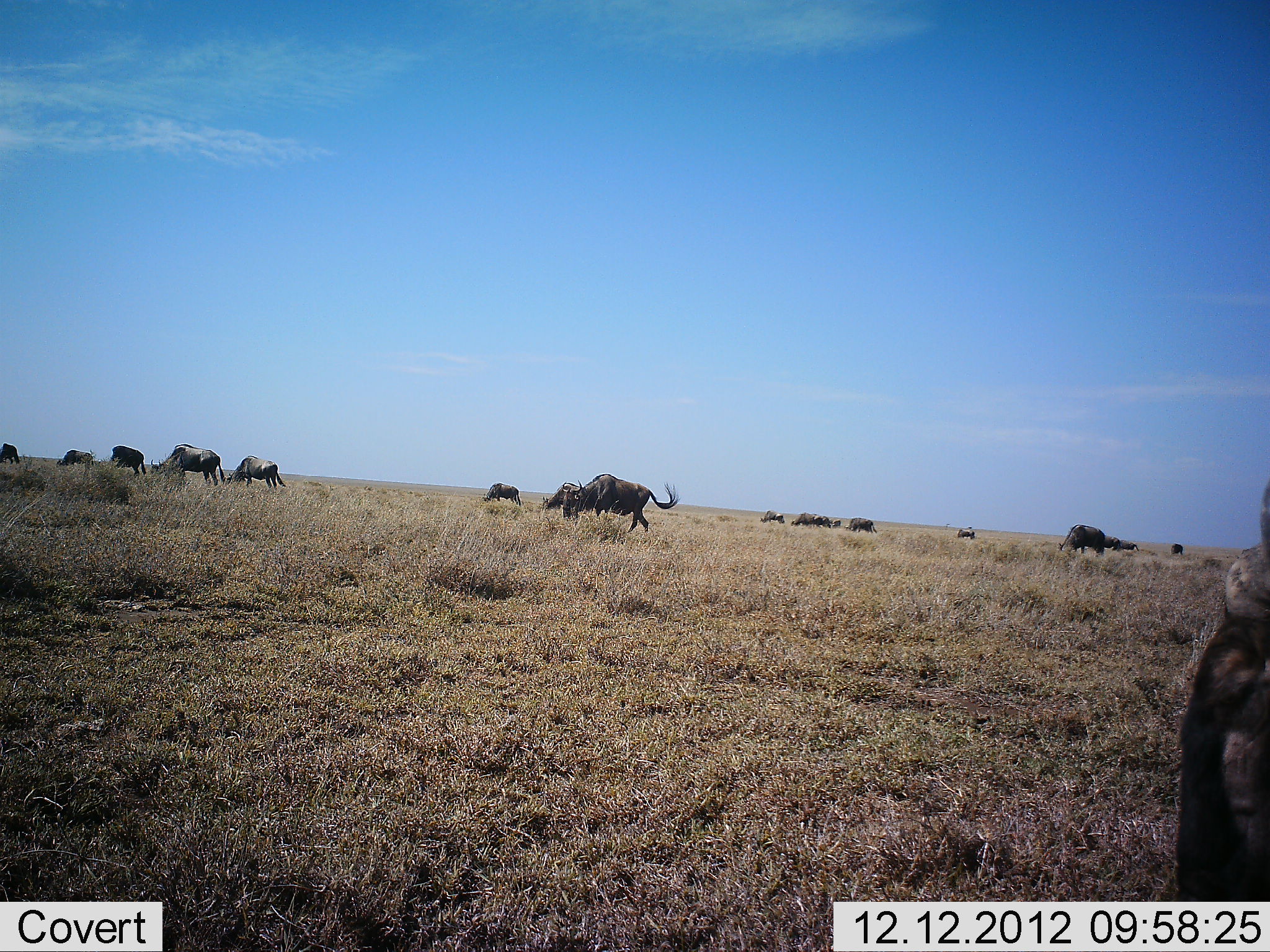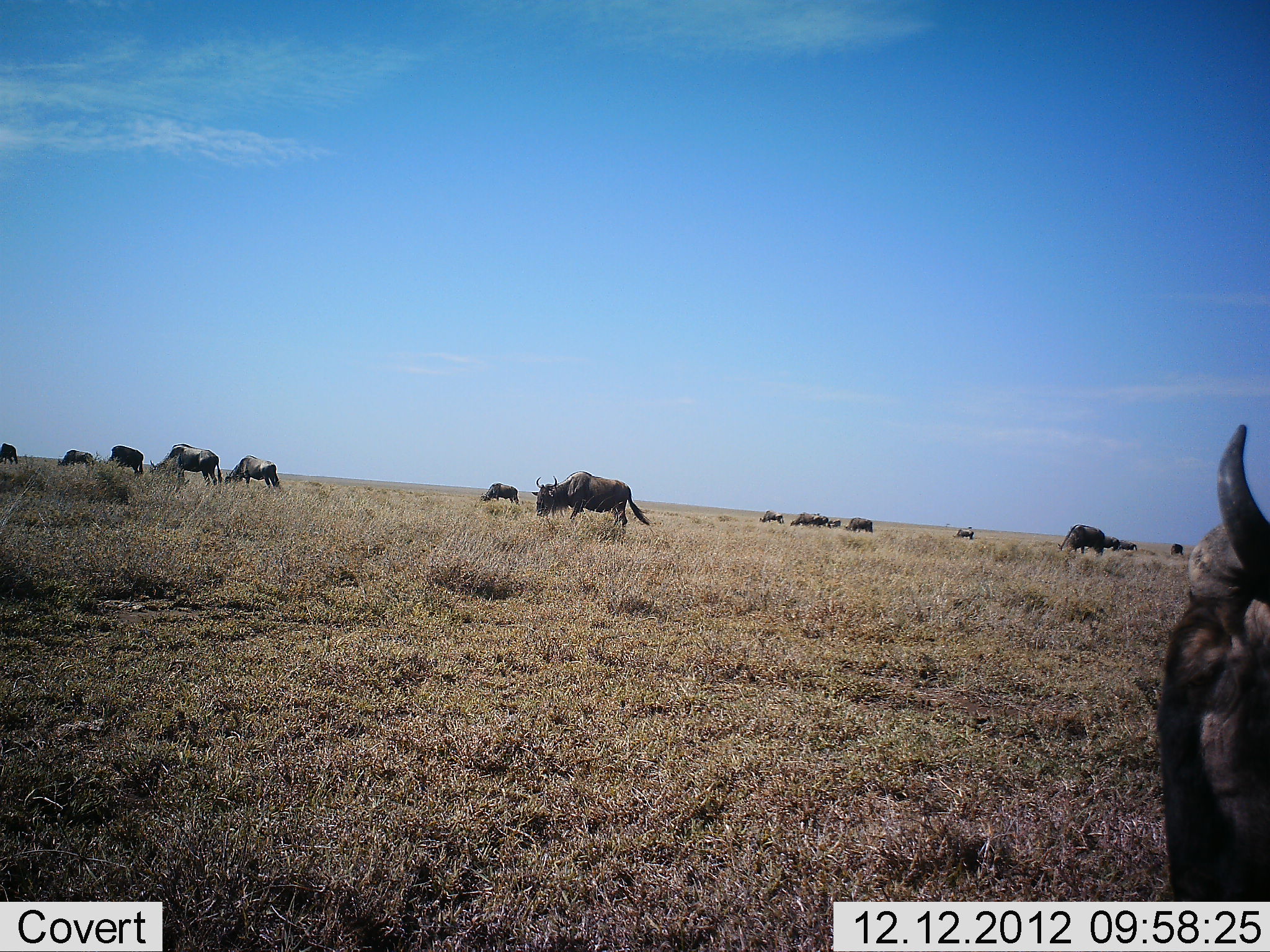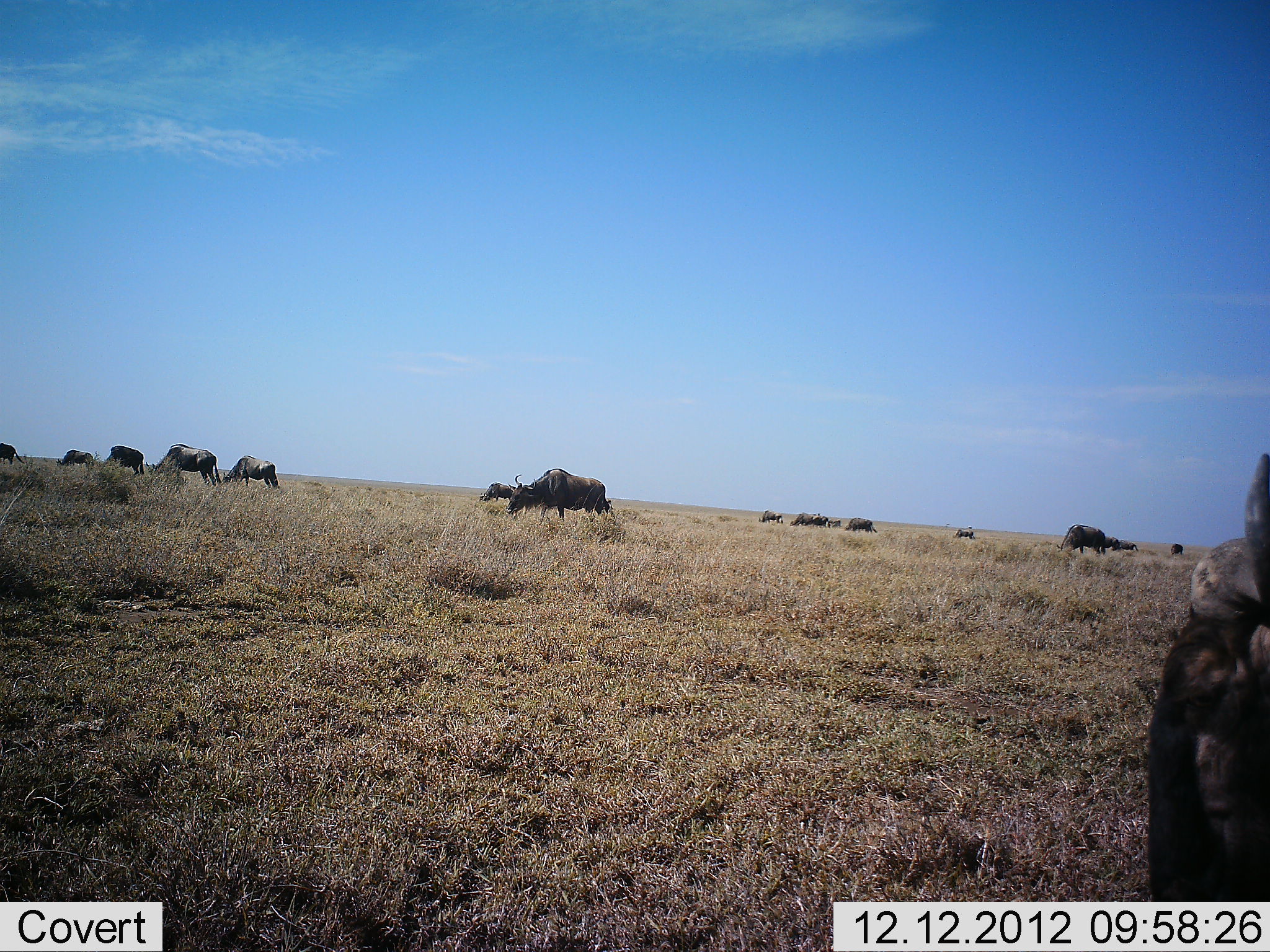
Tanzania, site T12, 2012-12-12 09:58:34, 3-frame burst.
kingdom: Animalia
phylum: Chordata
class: Mammalia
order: Artiodactyla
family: Bovidae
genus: Connochaetes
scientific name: Connochaetes taurinus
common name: blue wildebeest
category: wildebeest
Wildebeest (blue wildebeest) (Connochaetes taurinus), count 11-50. Behavior (volunteer vote fractions): standing 20%, resting 0%, moving 50%, interacting 0%. Young present (vote fraction): 0%. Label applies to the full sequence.